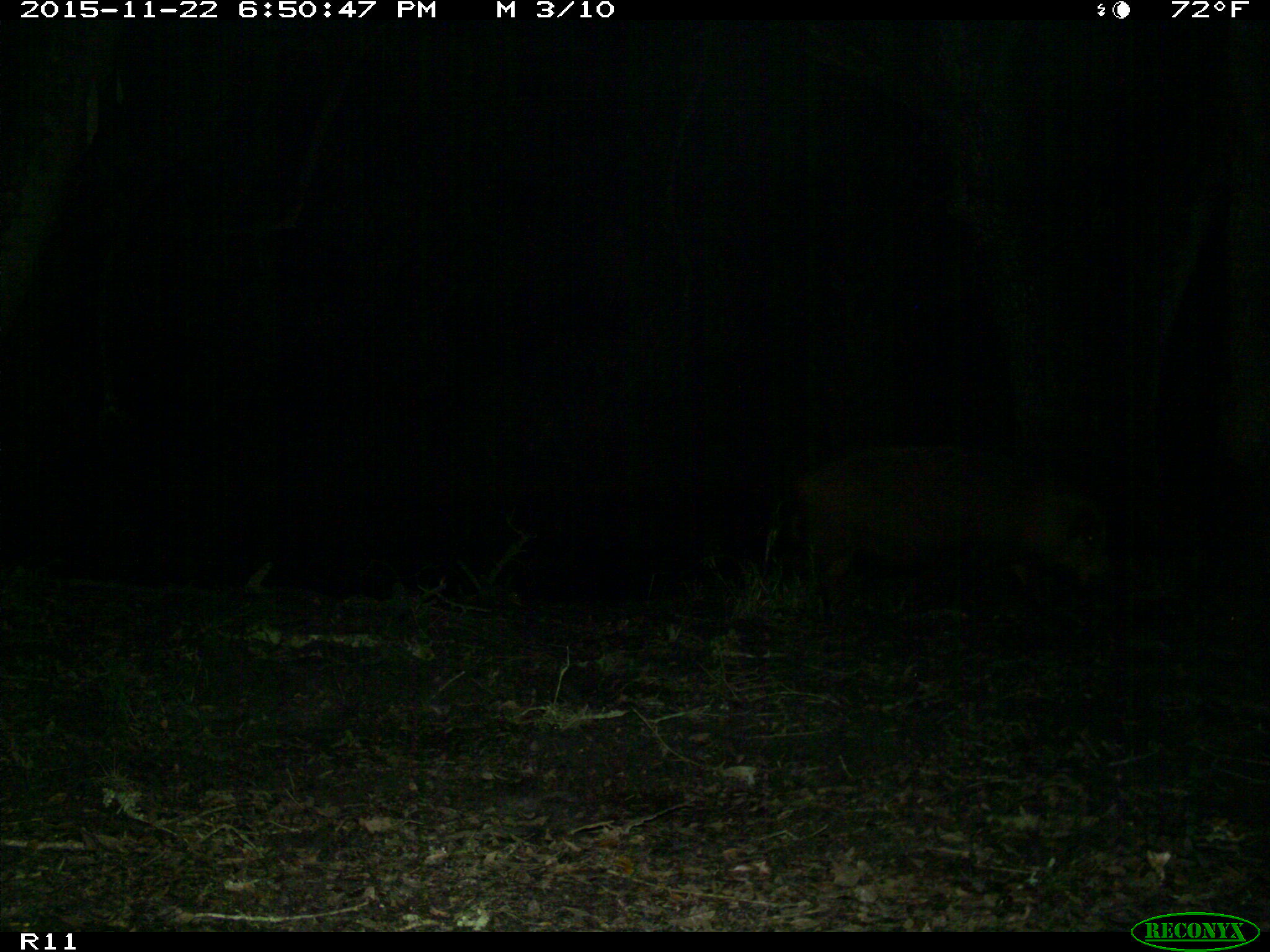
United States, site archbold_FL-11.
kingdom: Animalia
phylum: Chordata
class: Mammalia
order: Artiodactyla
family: Suidae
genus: Sus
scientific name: Sus scrofa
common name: wild boar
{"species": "Sus scrofa (wild boar)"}